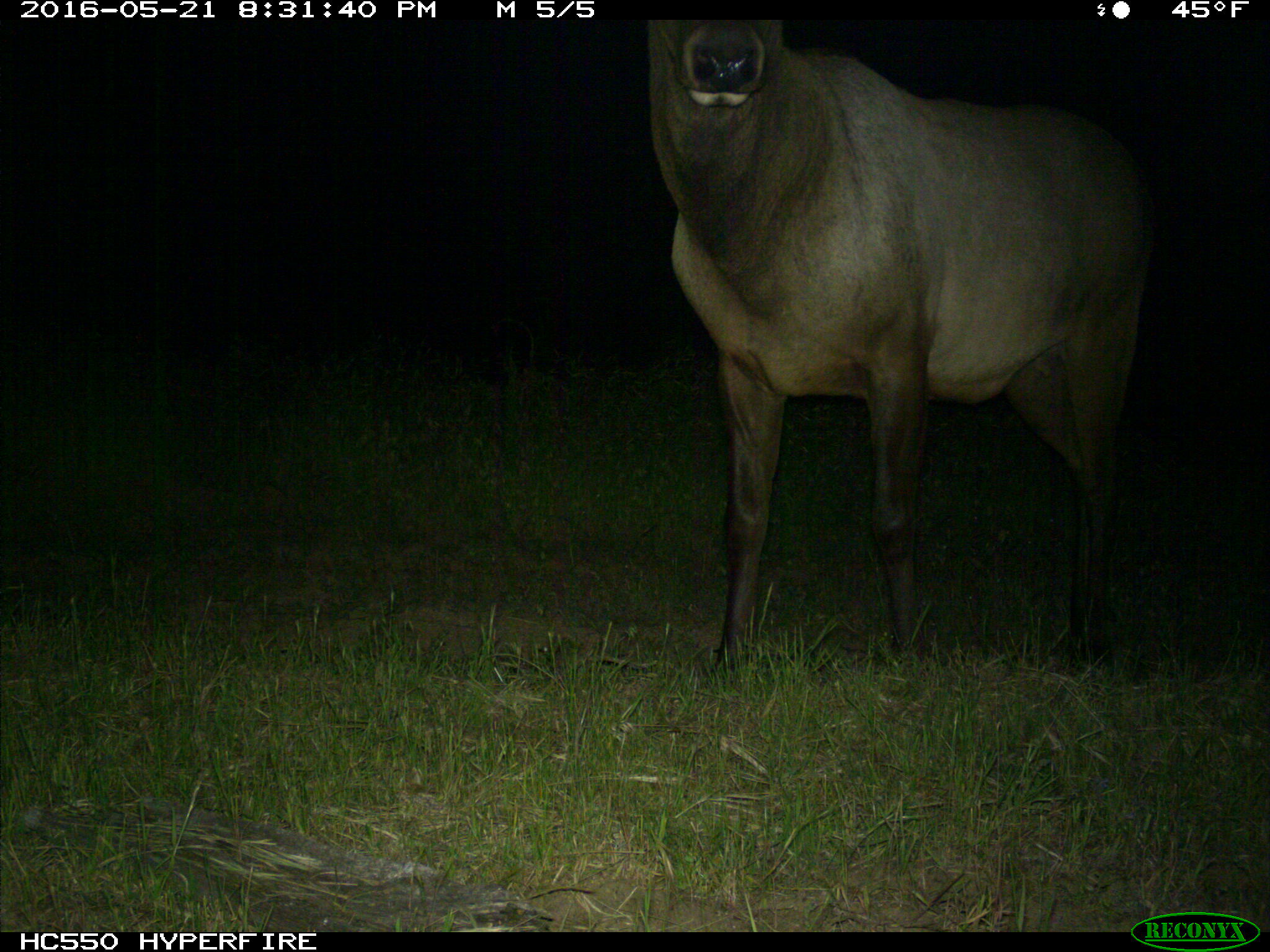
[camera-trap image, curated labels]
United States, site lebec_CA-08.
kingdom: Animalia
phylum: Chordata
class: Mammalia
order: Artiodactyla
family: Cervidae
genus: Cervus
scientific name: Cervus canadensis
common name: elk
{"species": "Cervus canadensis (elk)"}